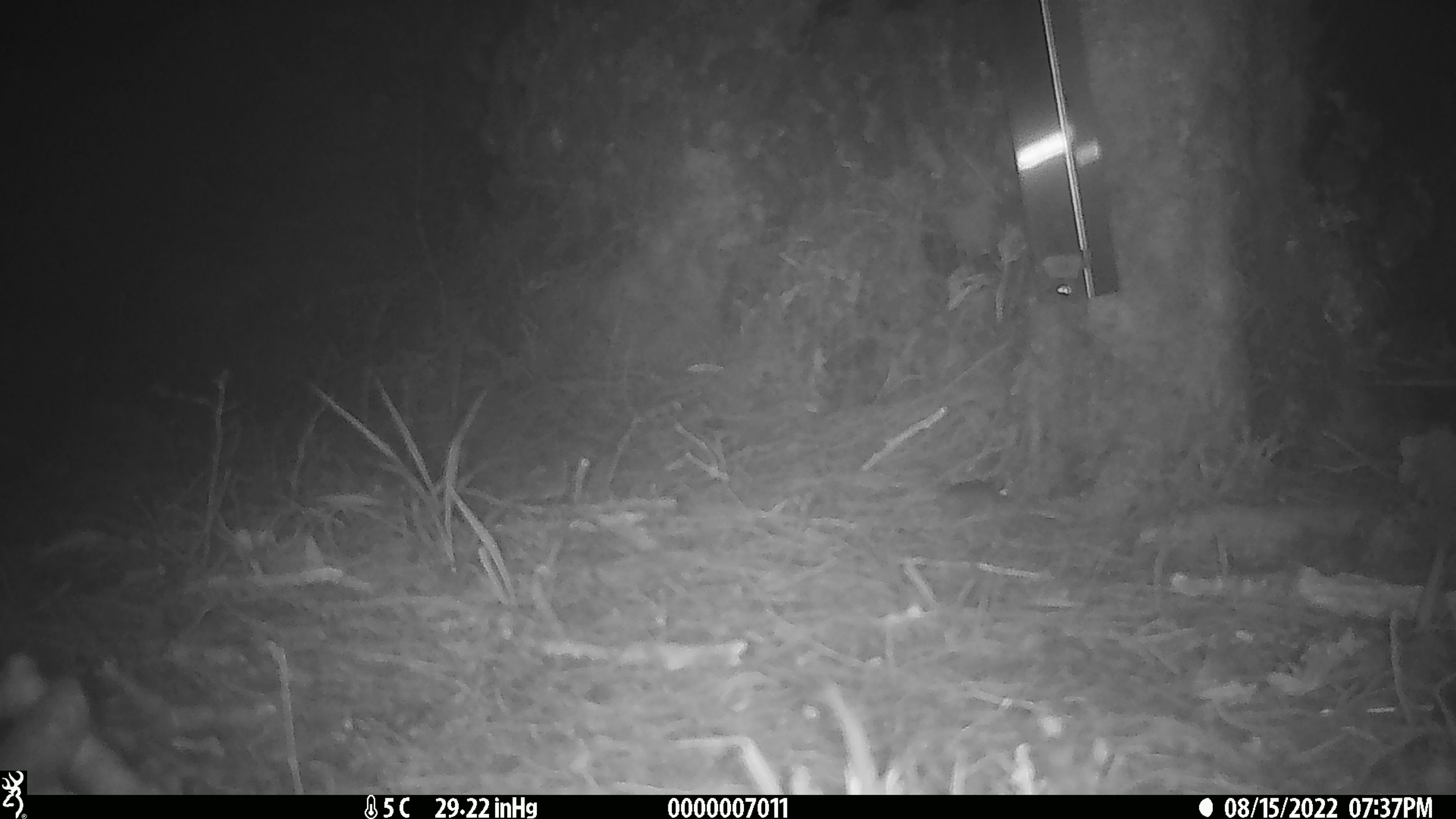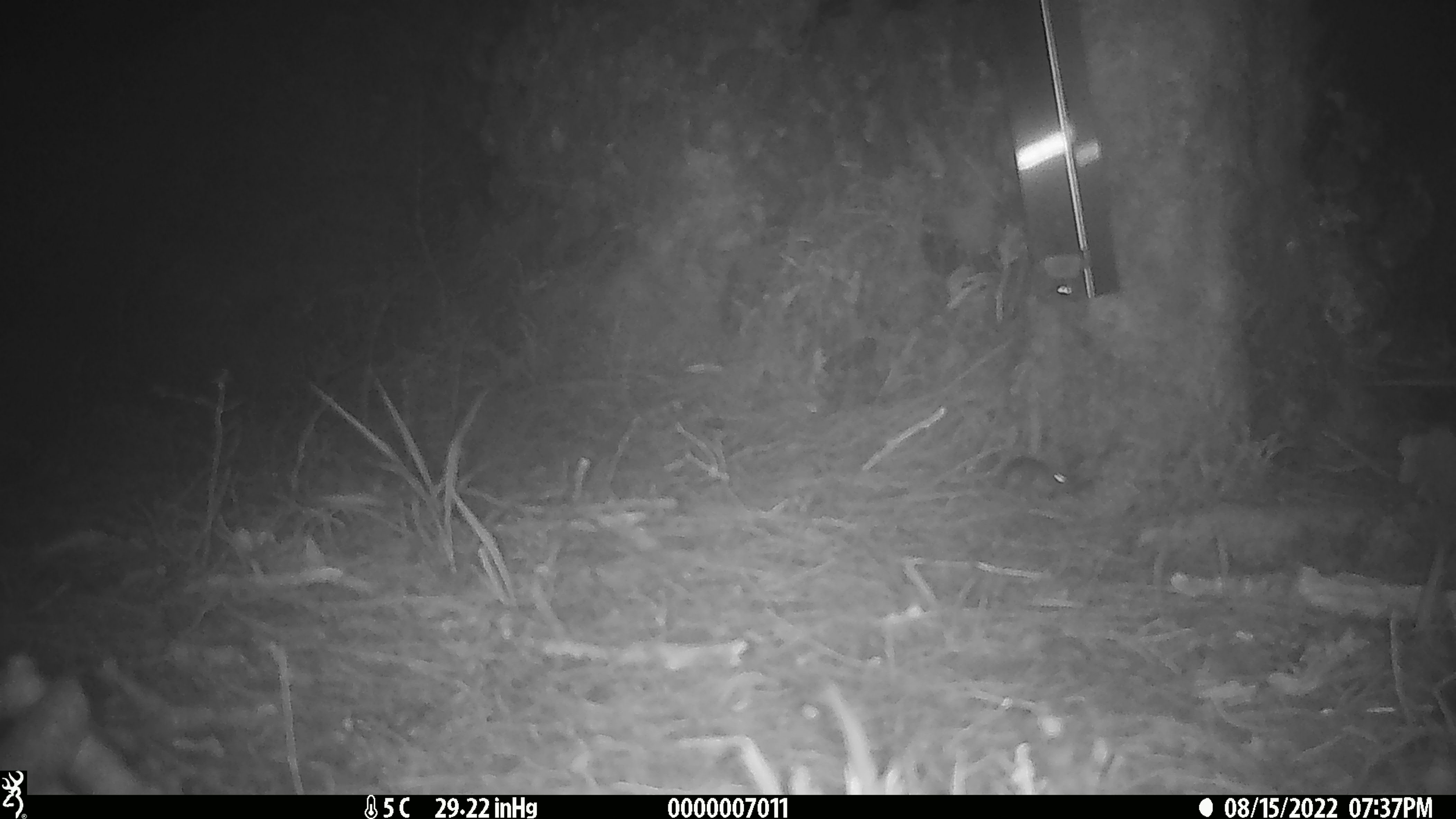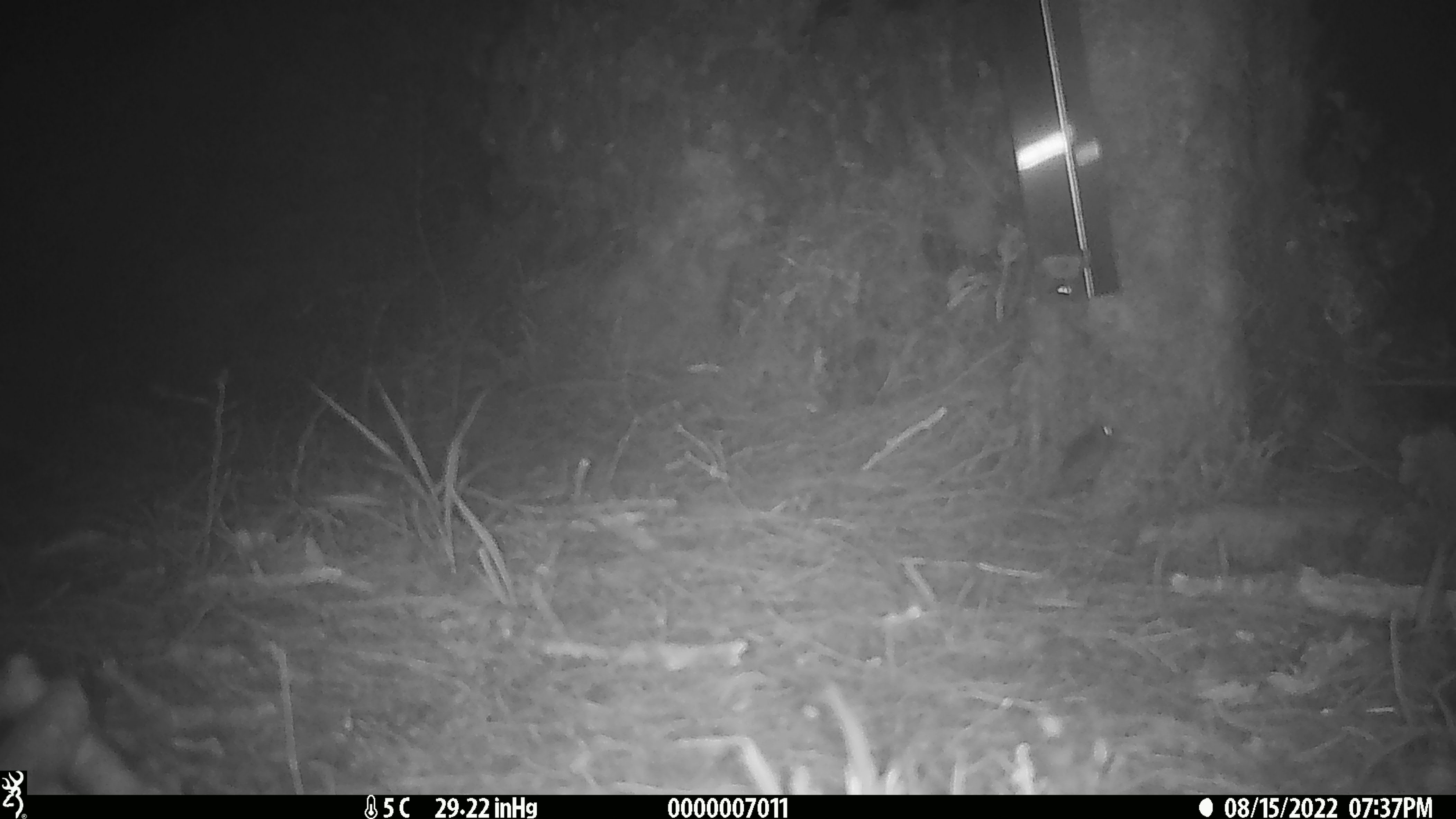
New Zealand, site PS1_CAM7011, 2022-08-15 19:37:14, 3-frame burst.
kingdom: Animalia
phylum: Chordata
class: Mammalia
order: Rodentia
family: Muridae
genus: Mus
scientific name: Mus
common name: mouse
Mouse (Mus).